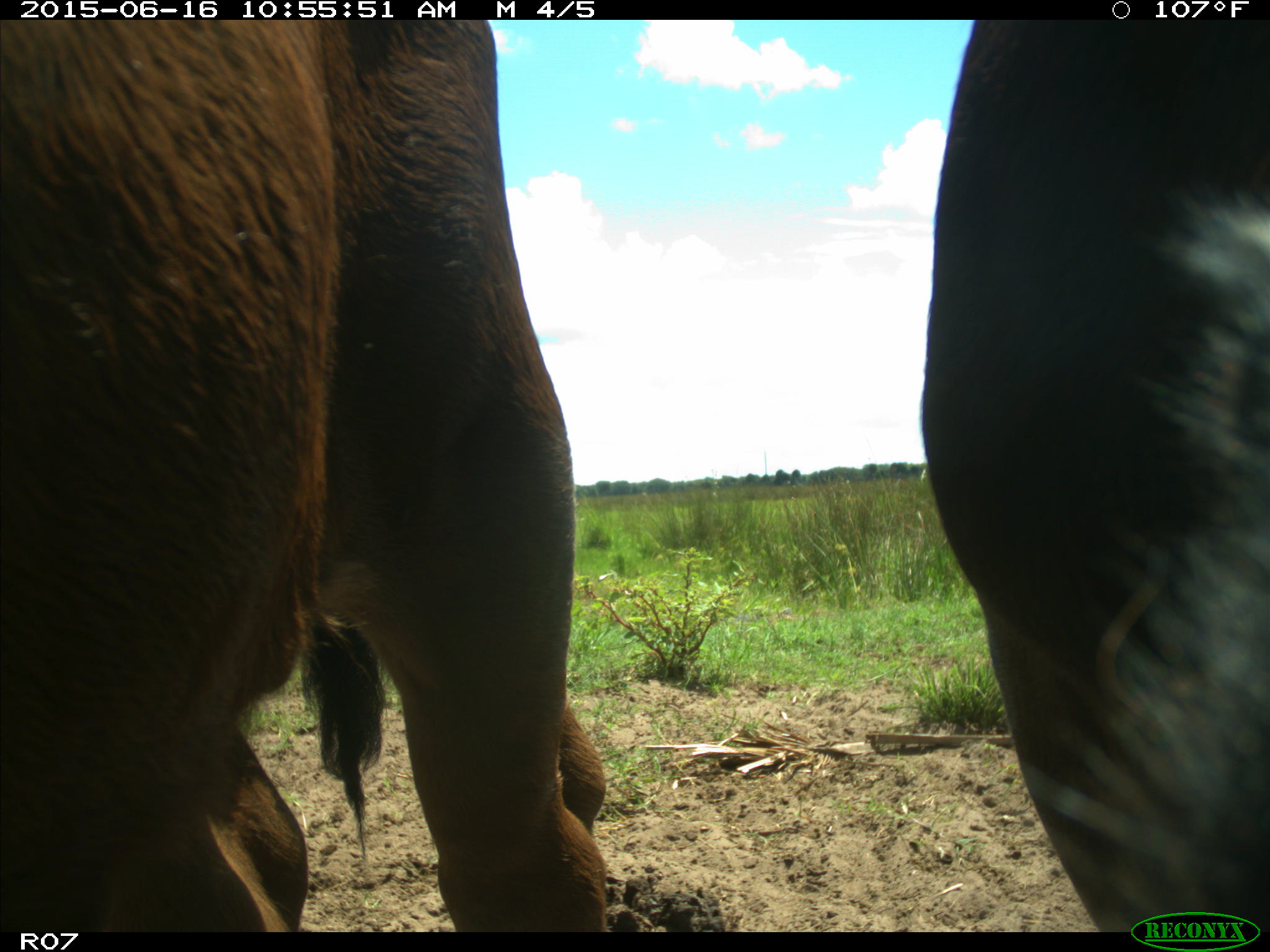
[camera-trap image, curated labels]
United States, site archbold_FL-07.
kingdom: Animalia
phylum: Chordata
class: Mammalia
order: Artiodactyla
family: Bovidae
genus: Bos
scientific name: Bos taurus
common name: domestic cow